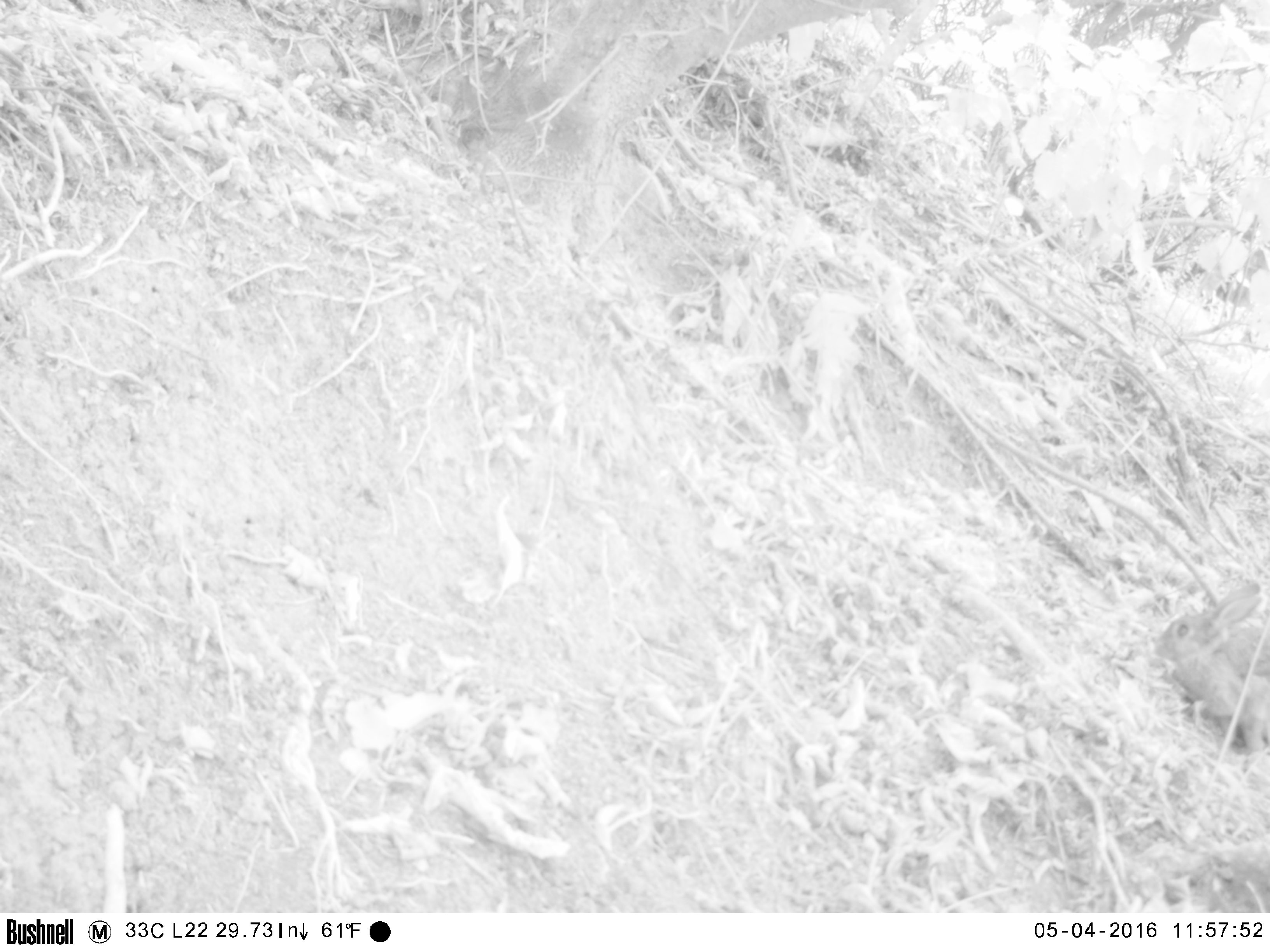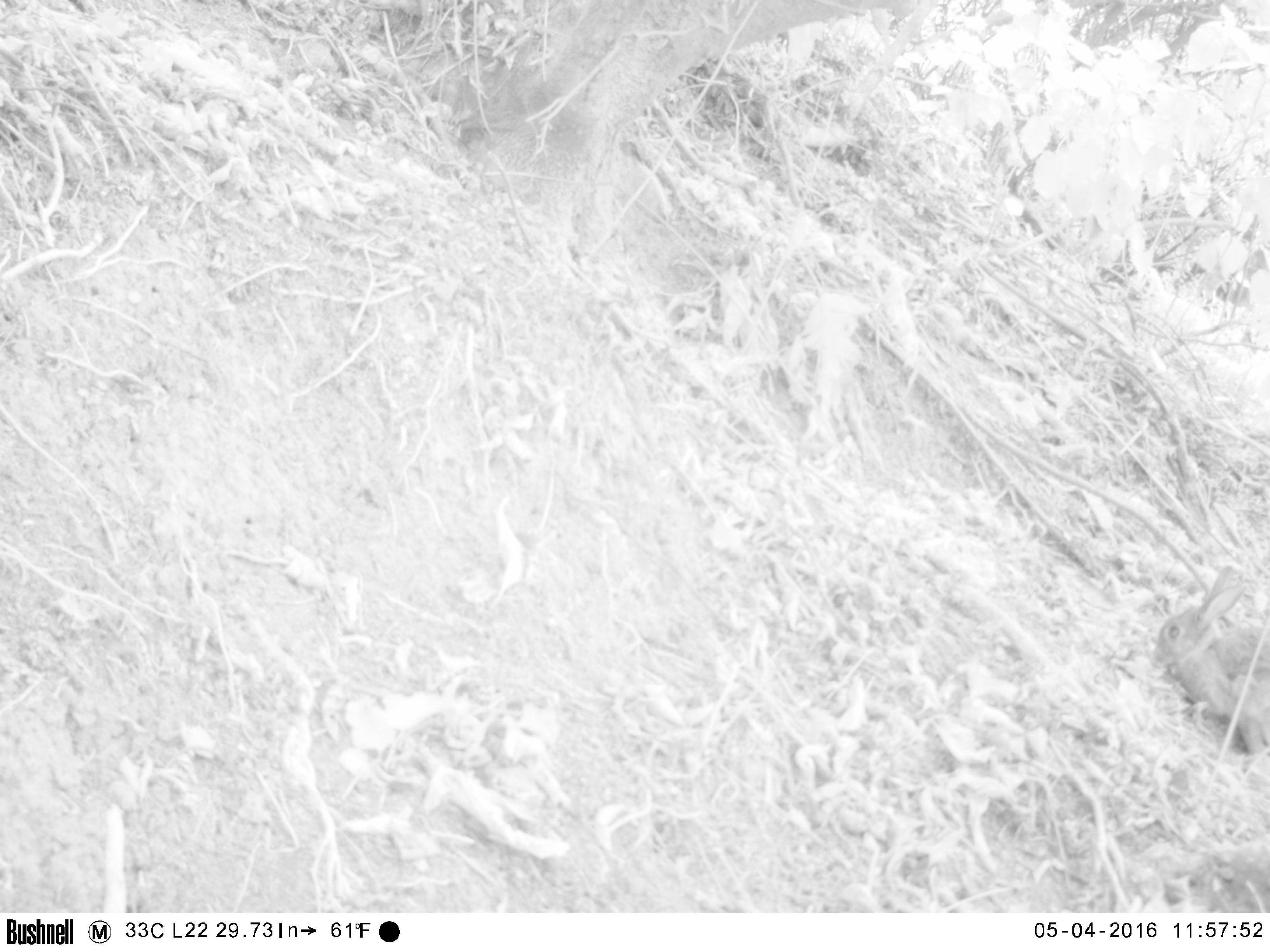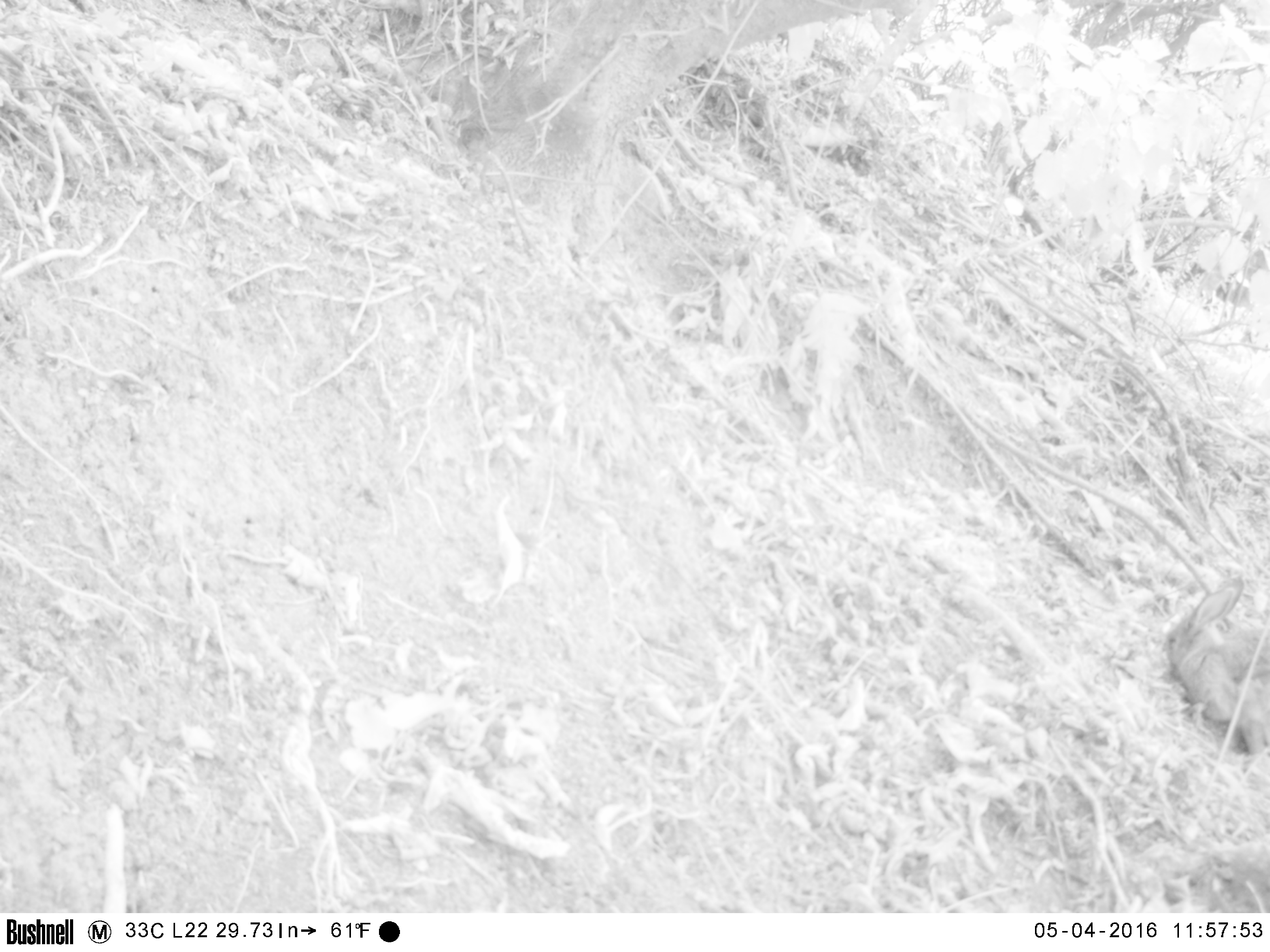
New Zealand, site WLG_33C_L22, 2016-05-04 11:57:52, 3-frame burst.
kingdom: Animalia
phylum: Chordata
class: Mammalia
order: Lagomorpha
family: Leporidae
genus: Oryctolagus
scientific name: Oryctolagus cuniculus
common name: european rabbit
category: rabbit